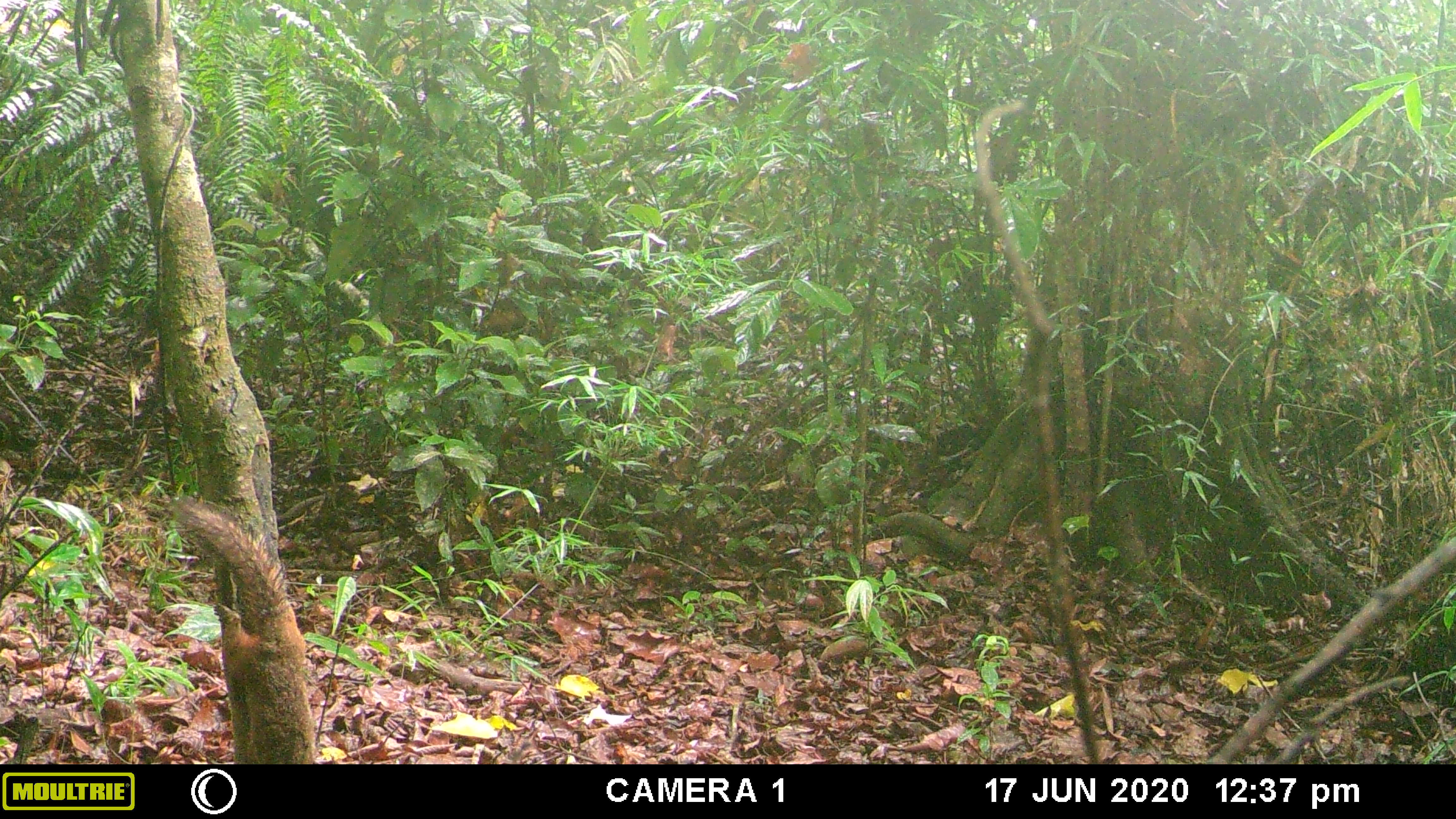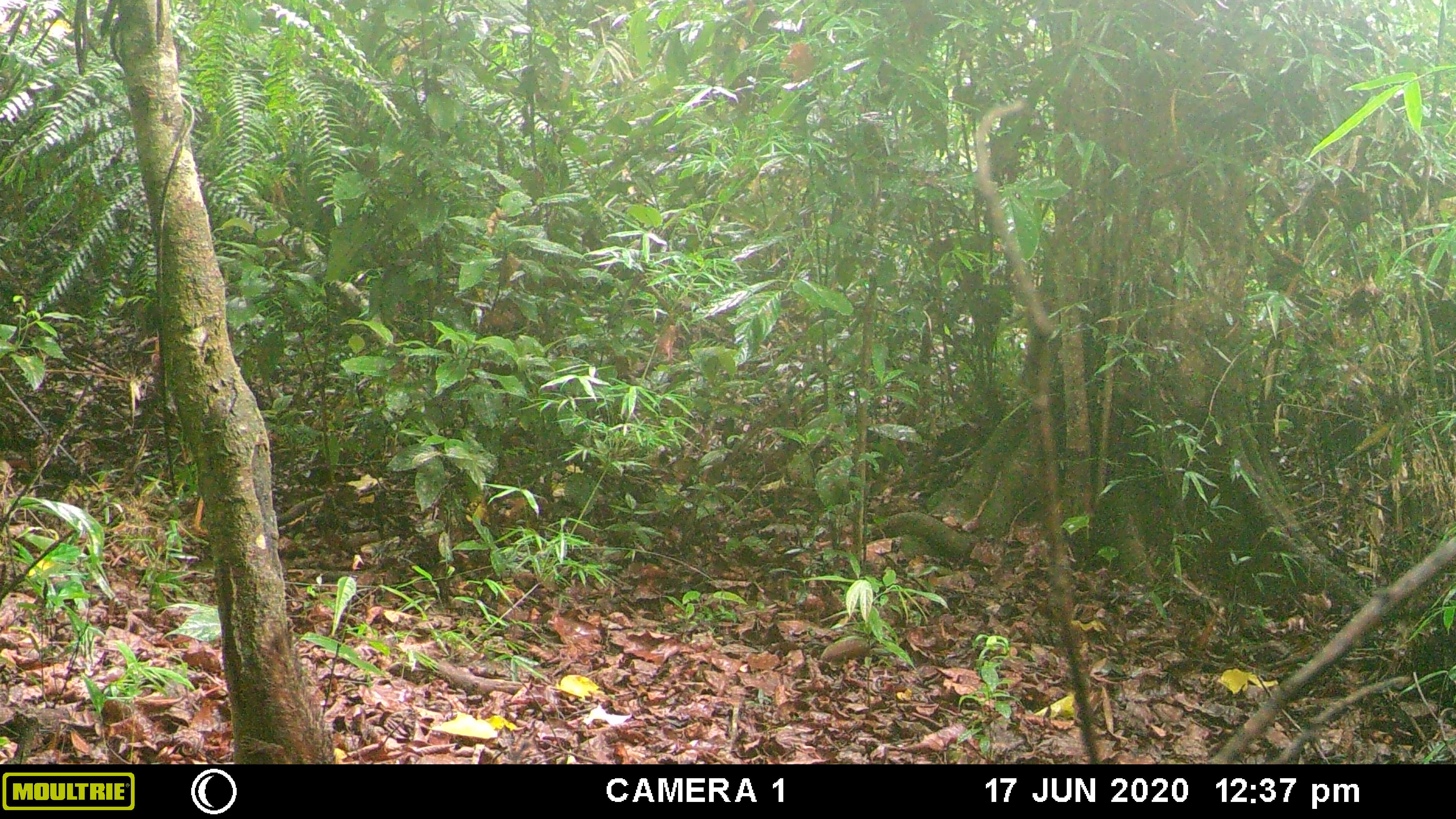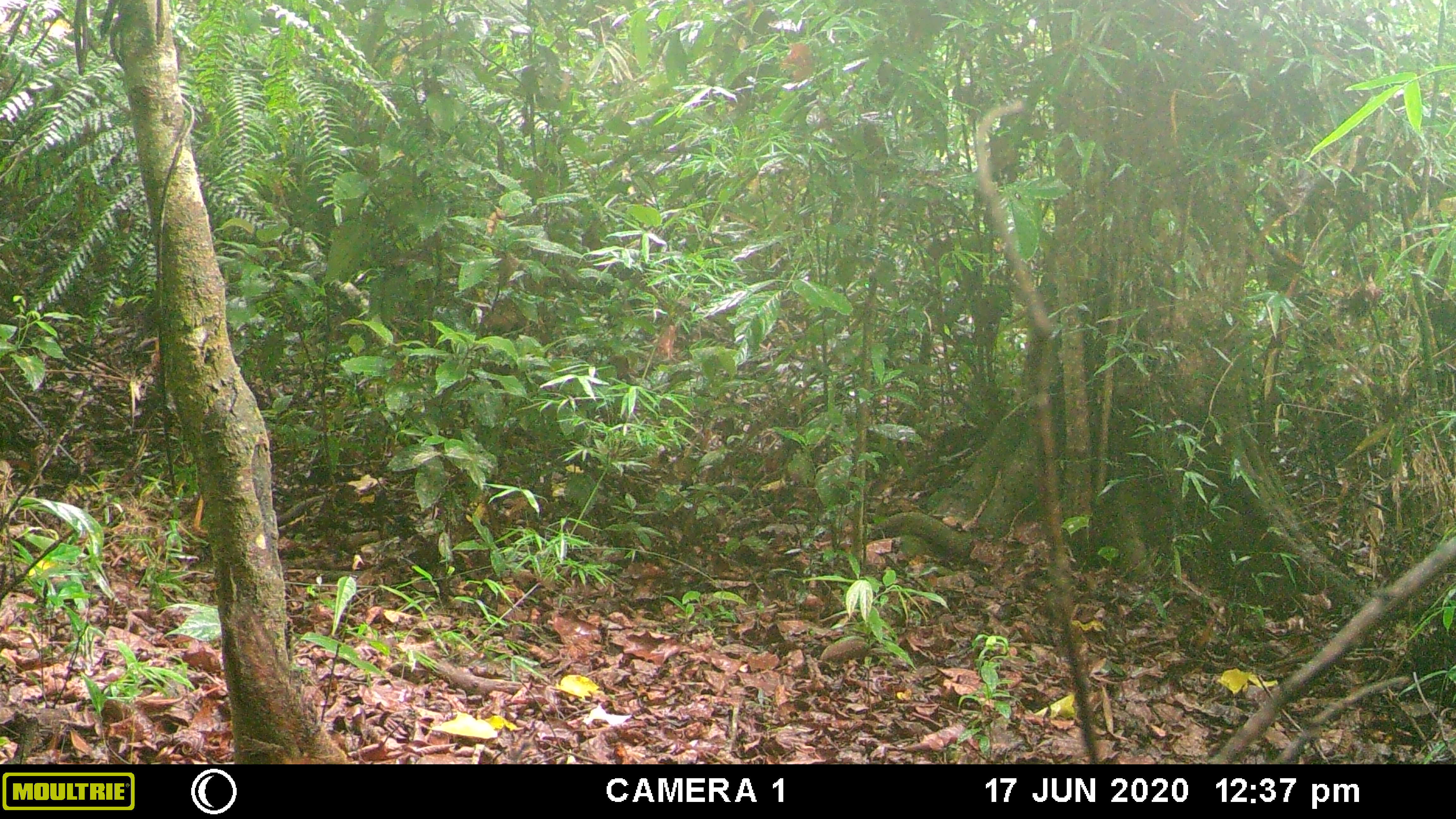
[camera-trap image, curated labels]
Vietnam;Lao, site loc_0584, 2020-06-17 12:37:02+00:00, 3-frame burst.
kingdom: Animalia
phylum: Chordata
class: Mammalia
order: Rodentia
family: Sciuridae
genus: Dremomys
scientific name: Dremomys rufigenis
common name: red-cheeked squirrel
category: red cheeked squirrel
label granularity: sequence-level